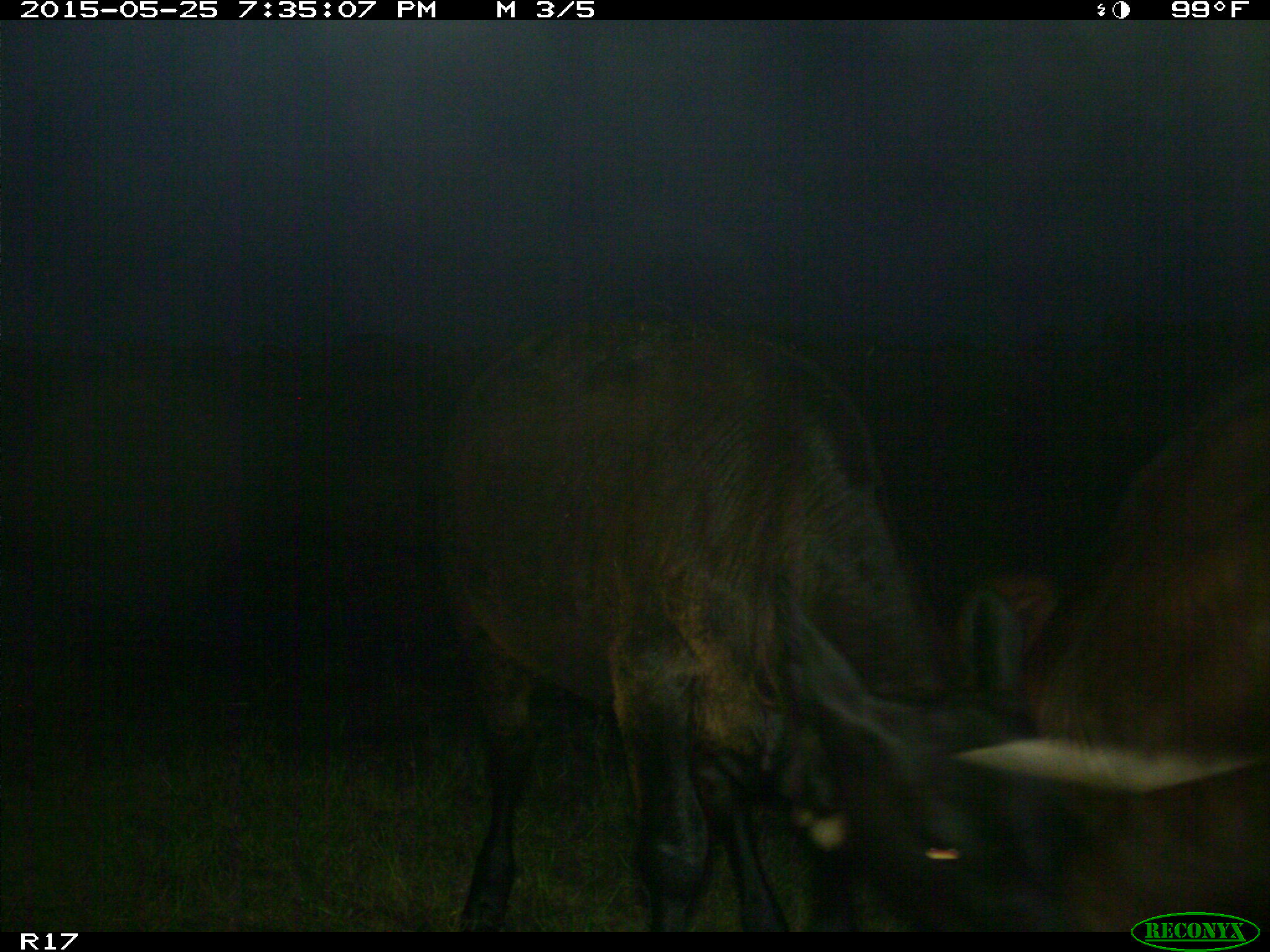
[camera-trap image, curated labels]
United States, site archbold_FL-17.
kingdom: Animalia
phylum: Chordata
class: Mammalia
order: Artiodactyla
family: Bovidae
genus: Bos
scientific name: Bos taurus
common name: domestic cow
Bos taurus (domestic cow).